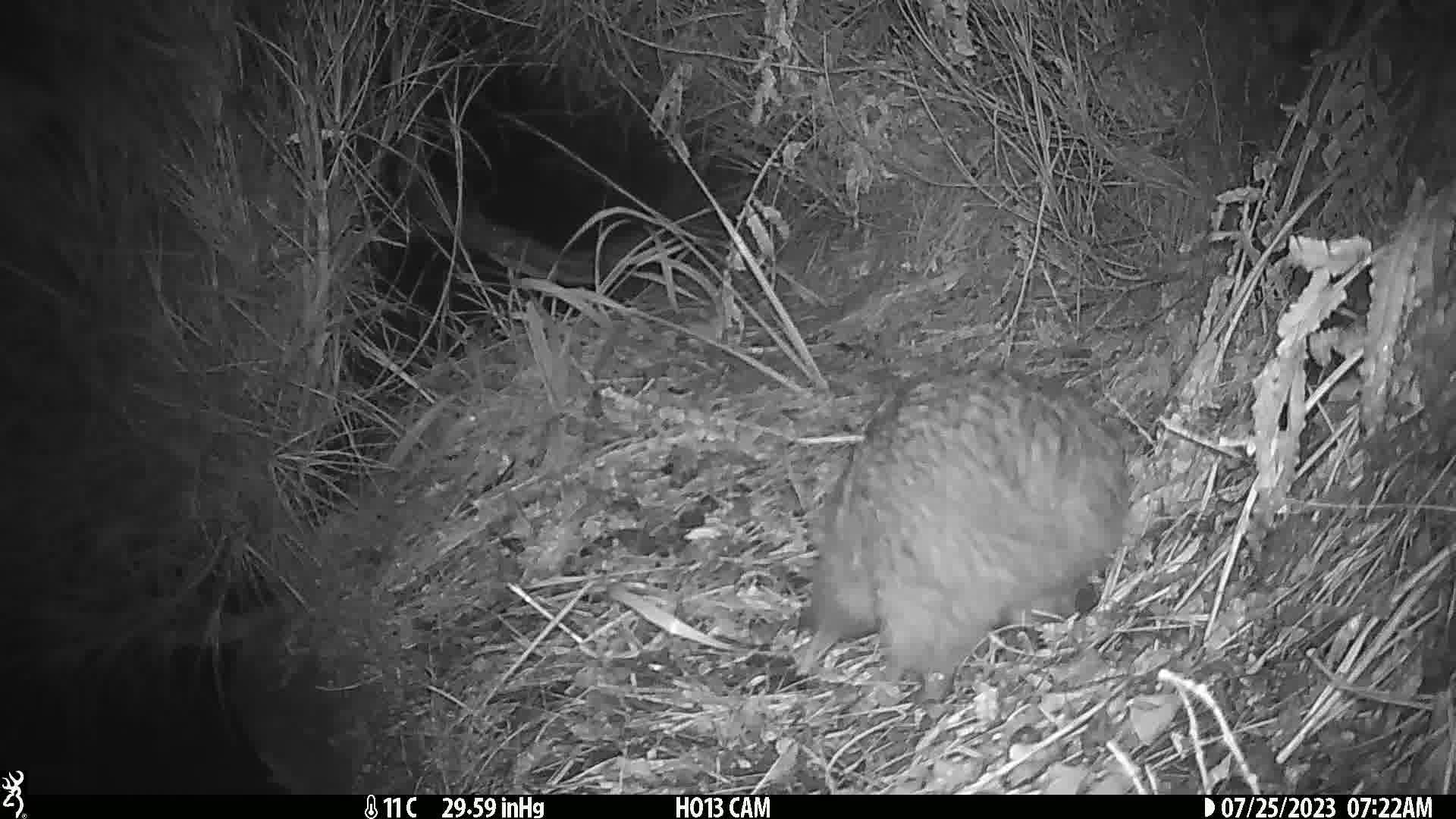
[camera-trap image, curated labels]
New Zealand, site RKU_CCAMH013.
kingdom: Animalia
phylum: Chordata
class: Aves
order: Apterygiformes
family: Apterygidae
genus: Apteryx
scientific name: Apteryx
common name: kiwi